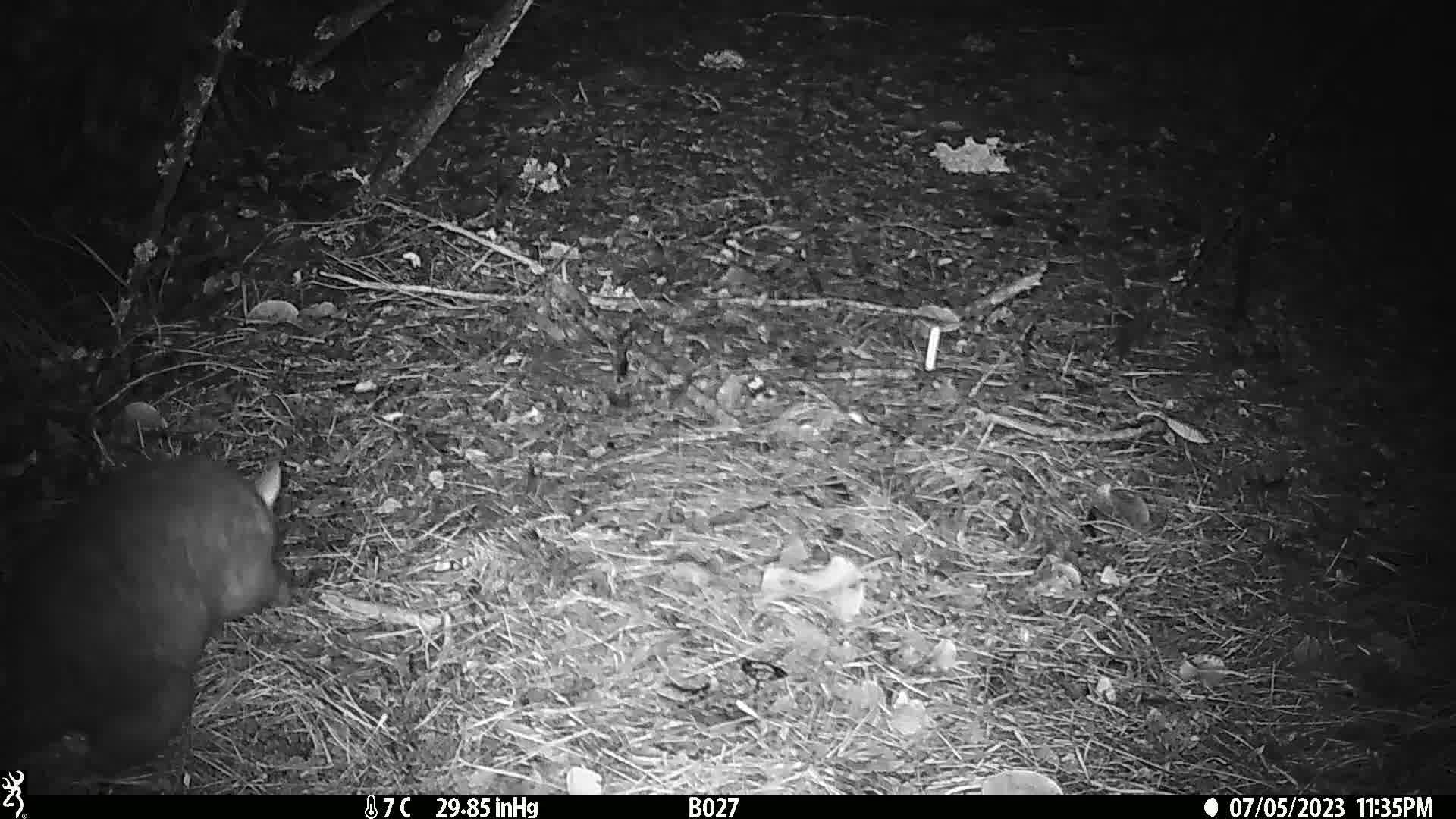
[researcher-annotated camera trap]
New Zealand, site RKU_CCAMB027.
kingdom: Animalia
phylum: Chordata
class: Mammalia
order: Diprotodontia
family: Phalangeridae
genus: Trichosurus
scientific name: Trichosurus vulpecula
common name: common brushtail possum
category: possum